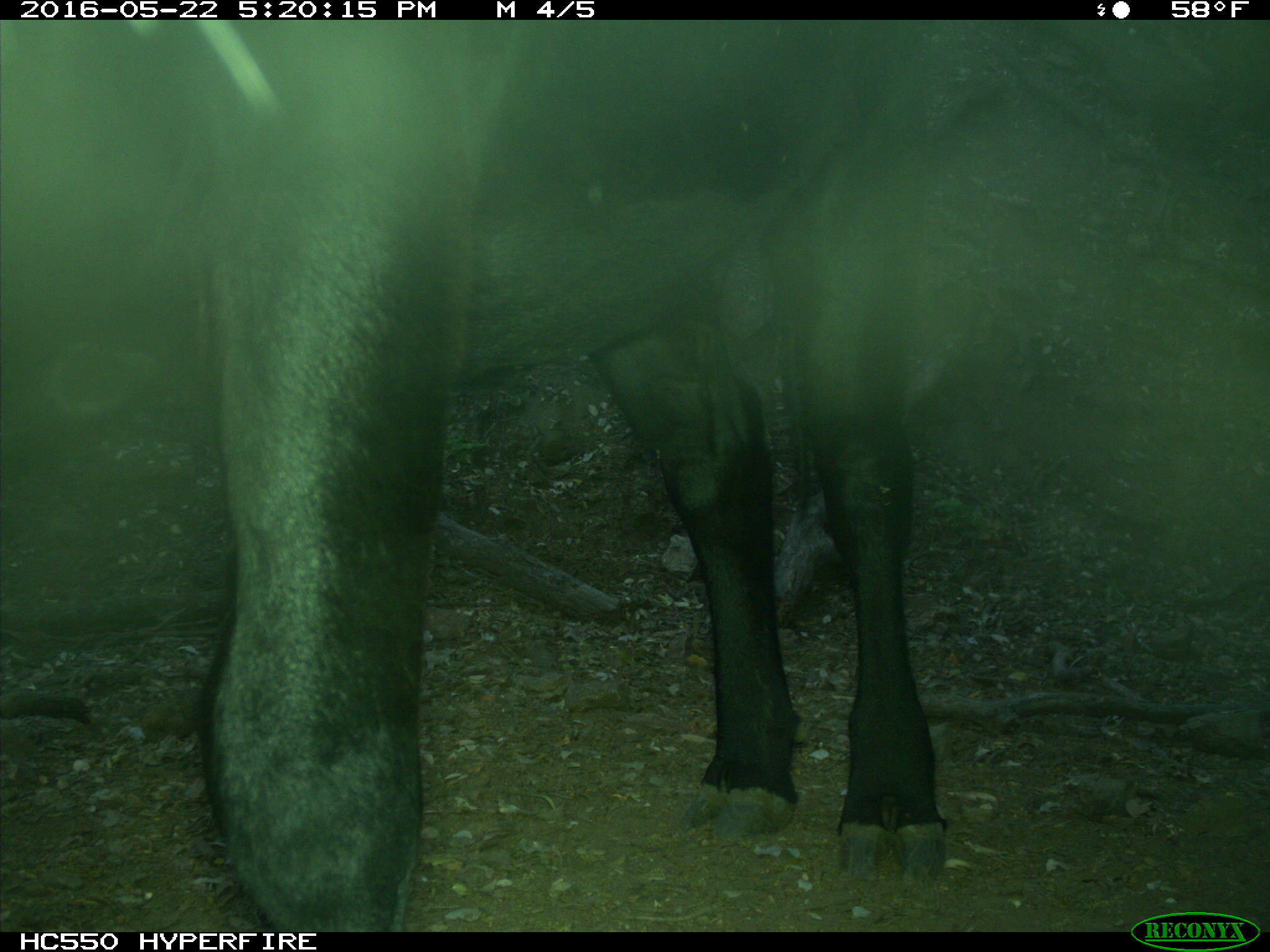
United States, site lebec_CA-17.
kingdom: Animalia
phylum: Chordata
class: Mammalia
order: Artiodactyla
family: Bovidae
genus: Bos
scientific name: Bos taurus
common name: domestic cow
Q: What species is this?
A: Bos taurus (domestic cow).